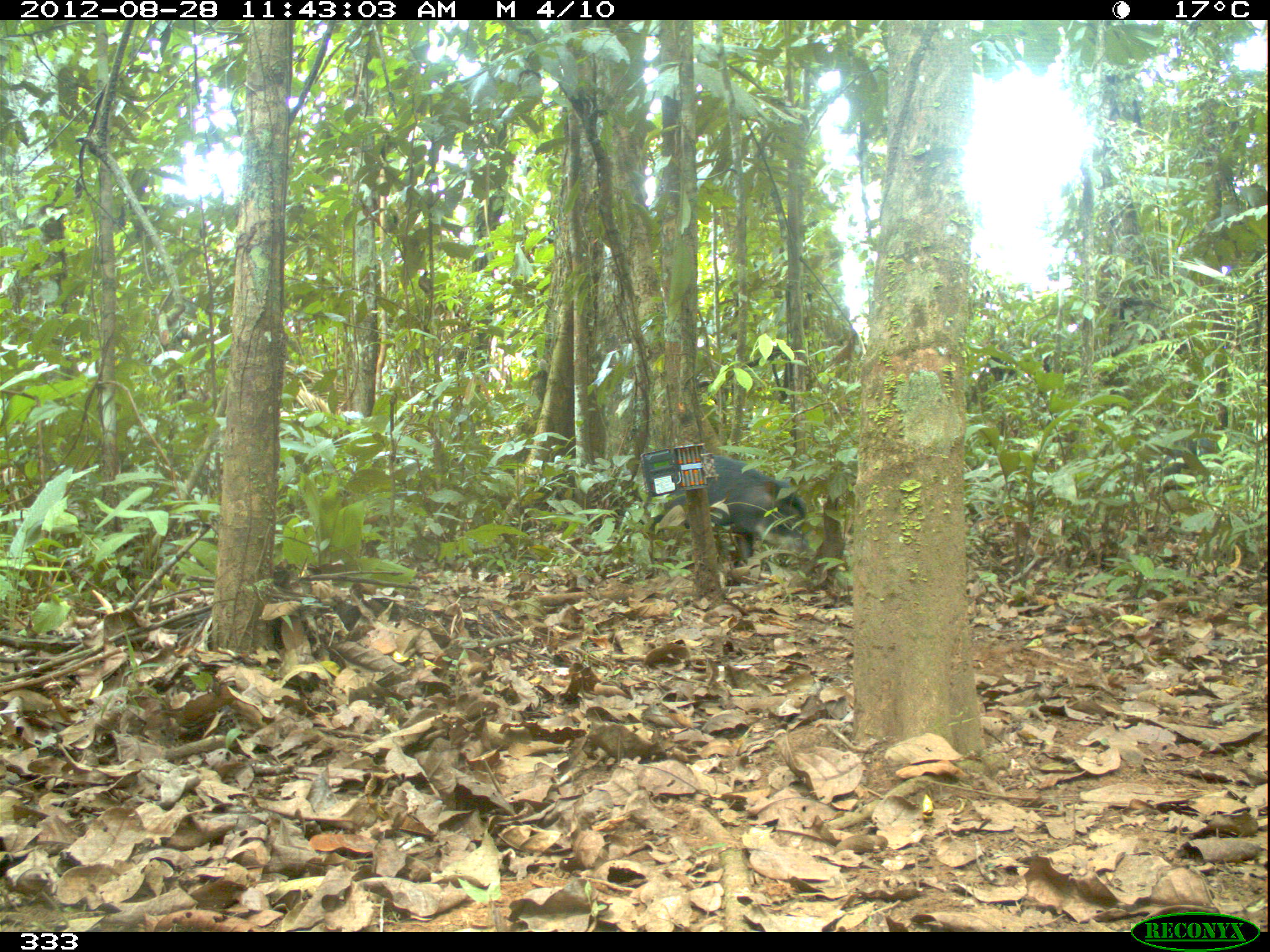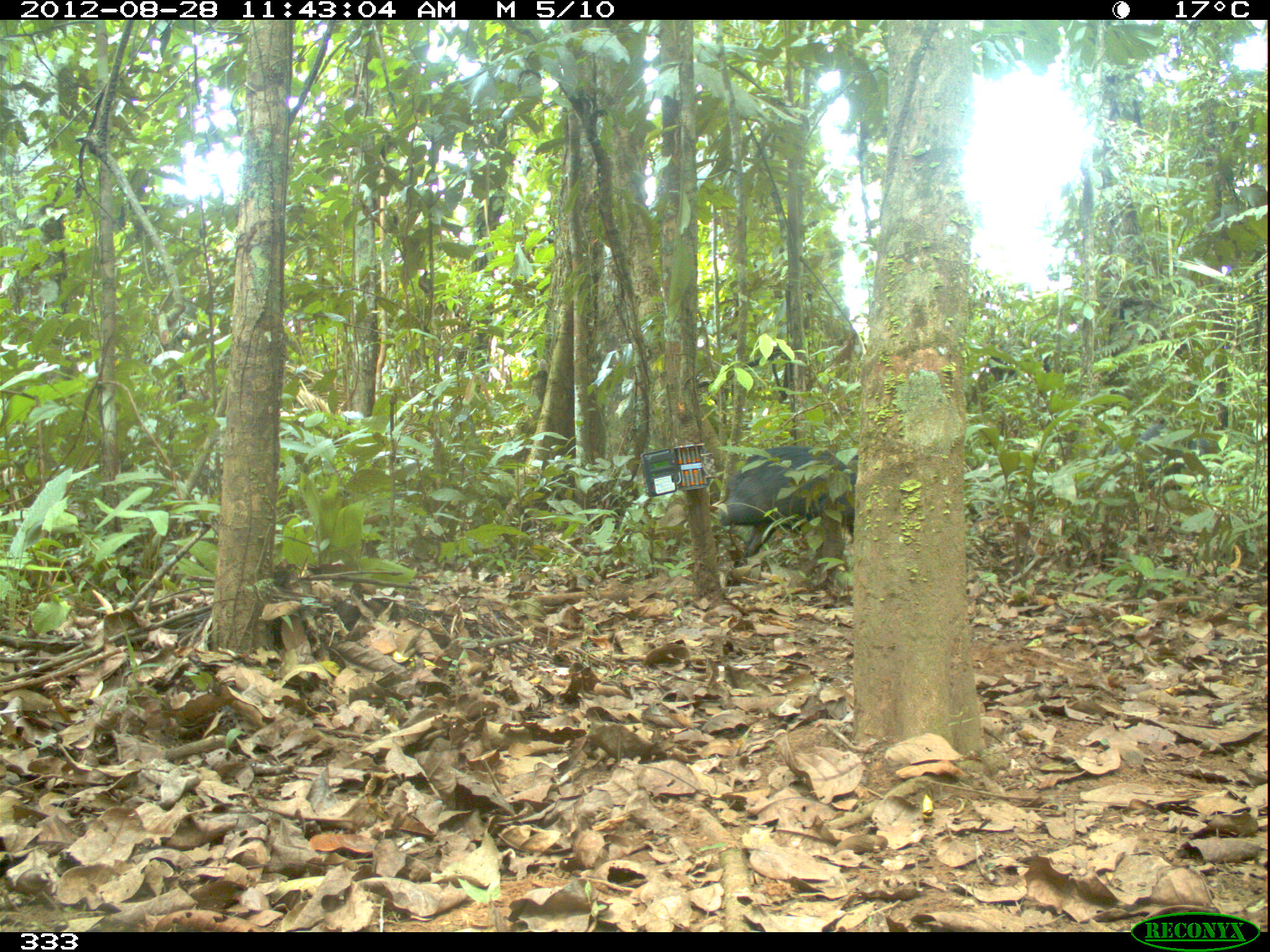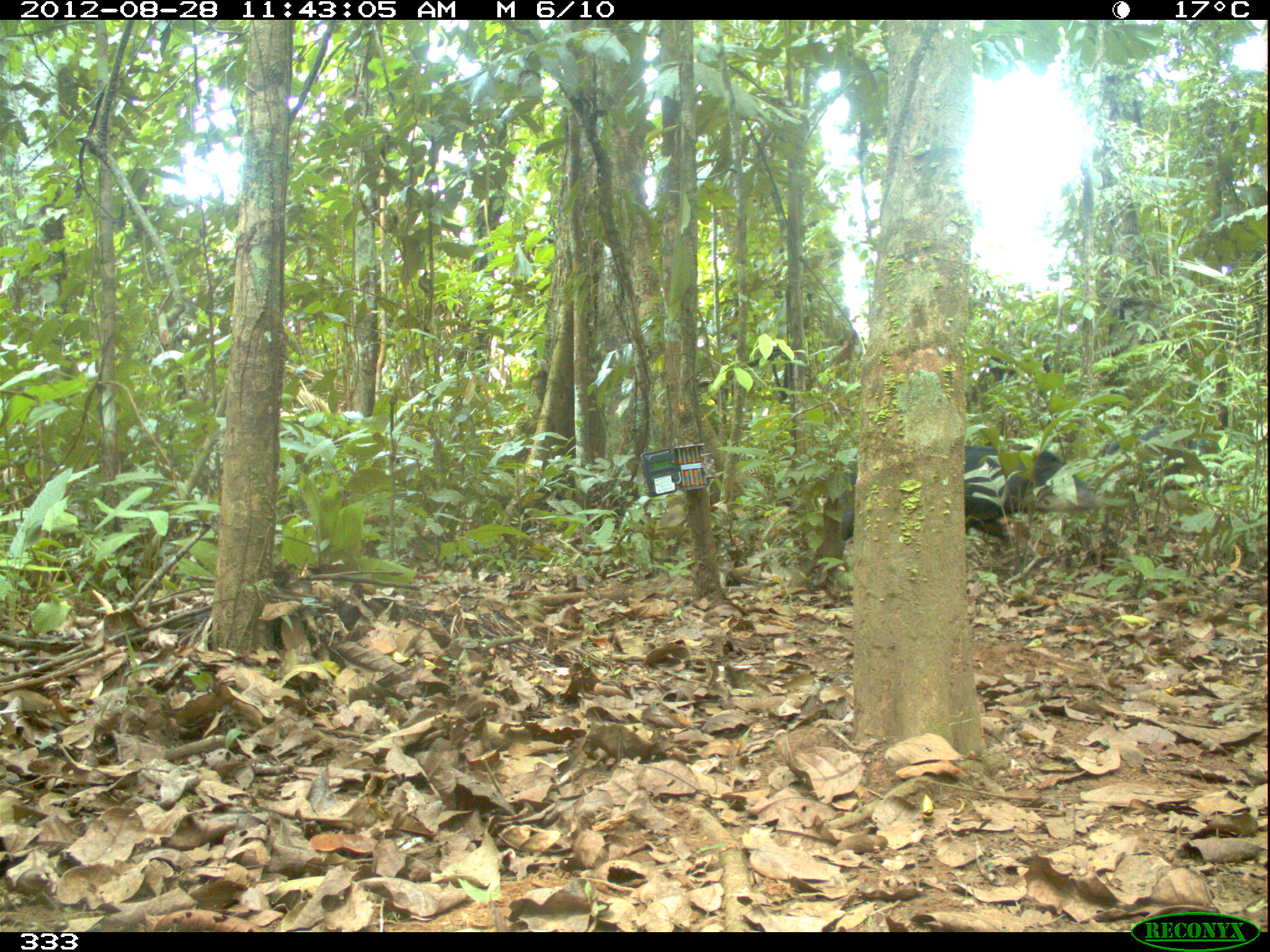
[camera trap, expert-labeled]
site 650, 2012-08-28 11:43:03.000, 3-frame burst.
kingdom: Animalia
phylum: Chordata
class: Mammalia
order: Artiodactyla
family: Tayassuidae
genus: Tayassu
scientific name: Tayassu pecari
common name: white-lipped peccary